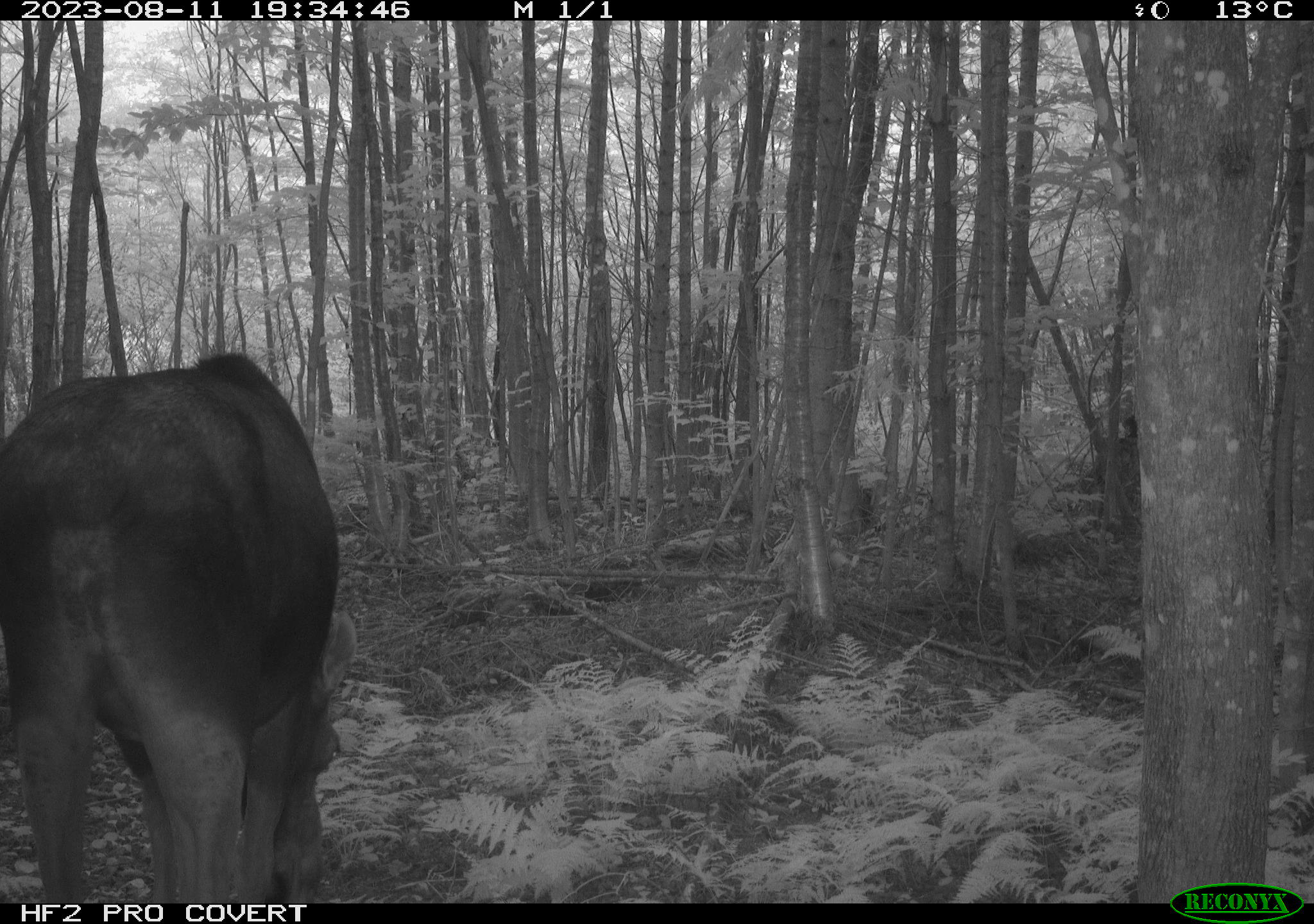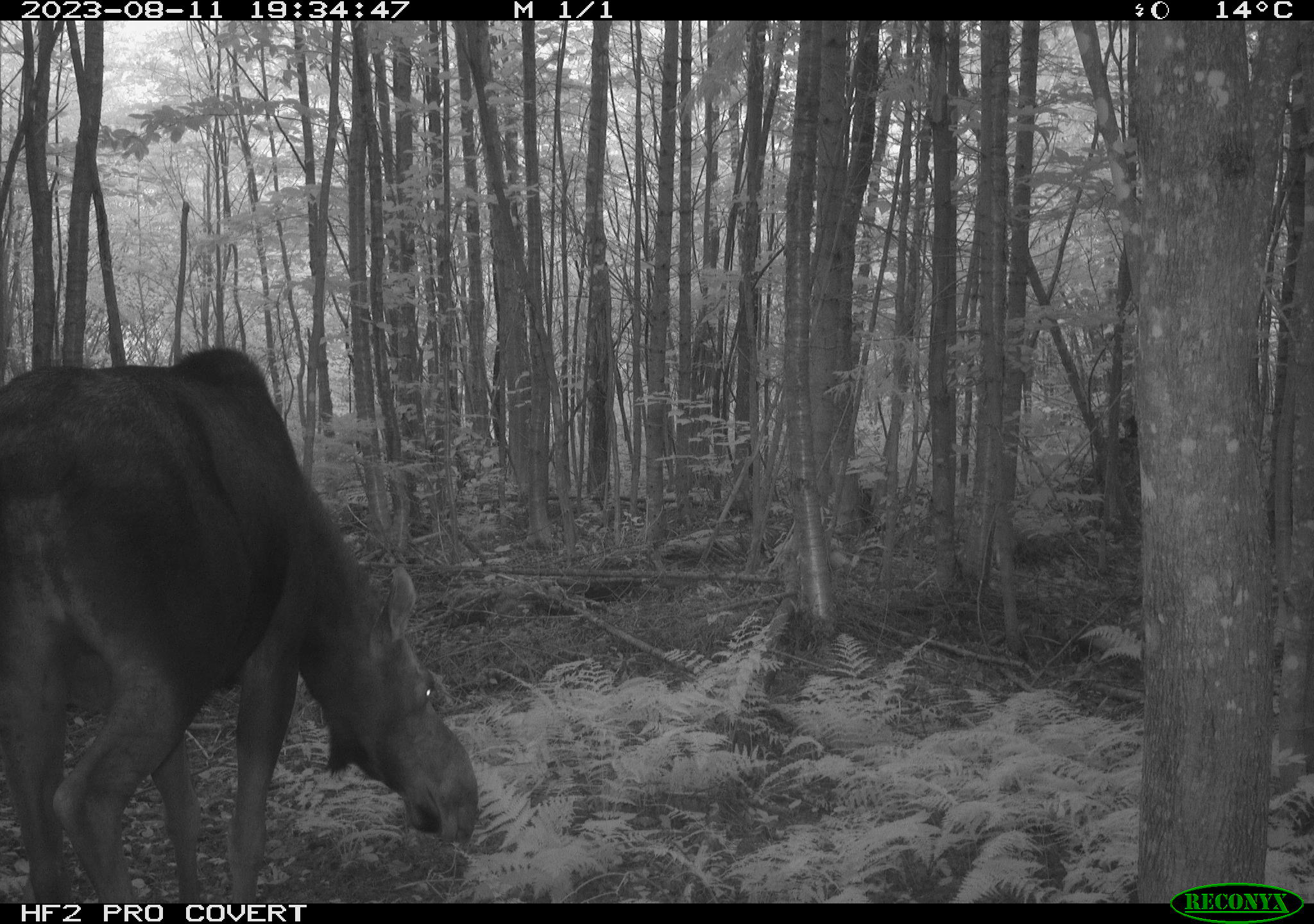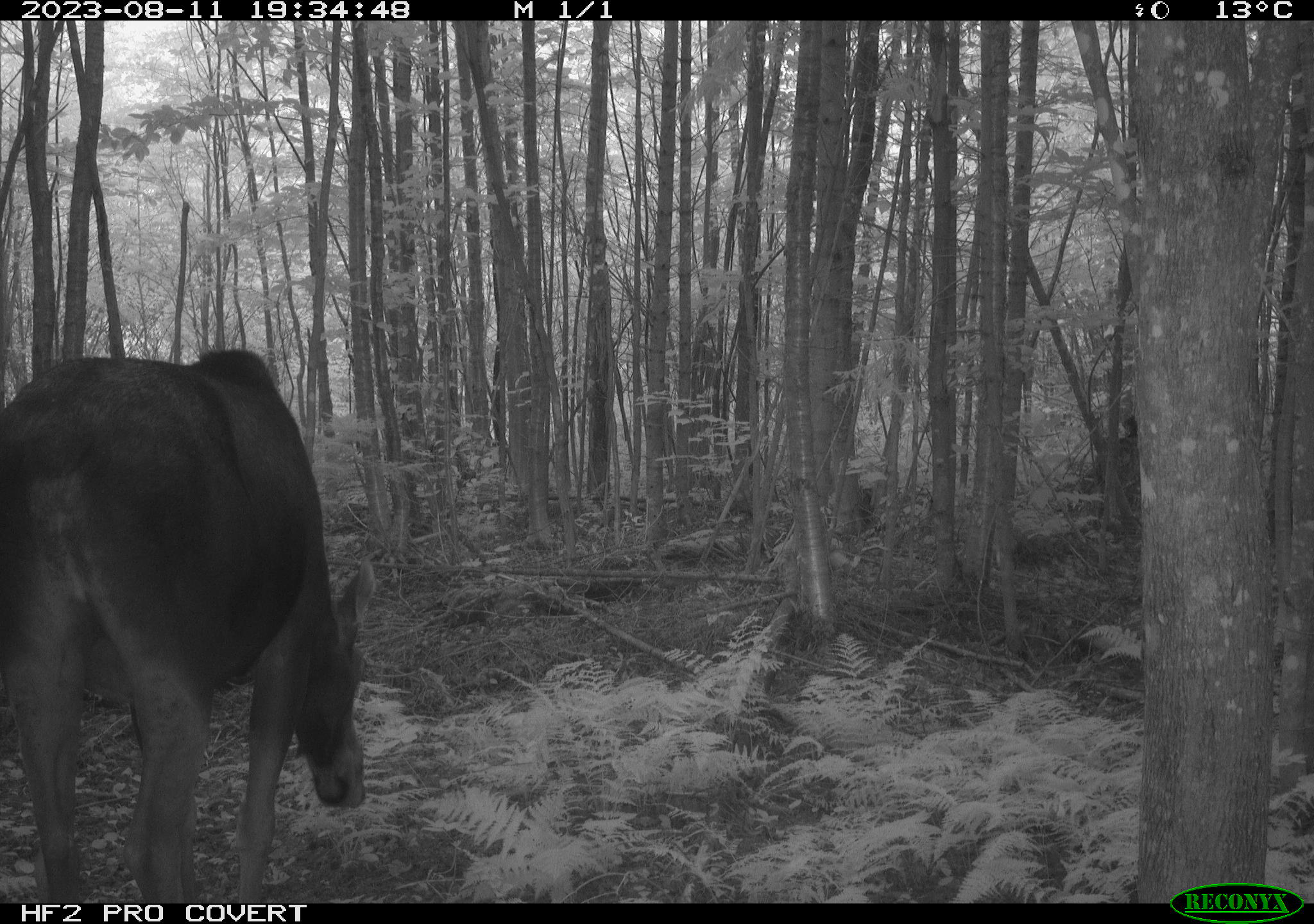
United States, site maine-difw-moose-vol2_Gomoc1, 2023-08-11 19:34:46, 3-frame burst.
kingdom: Animalia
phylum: Chordata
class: Mammalia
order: Artiodactyla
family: Cervidae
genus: Alces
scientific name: Alces alces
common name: moose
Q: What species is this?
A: Moose (Alces alces).